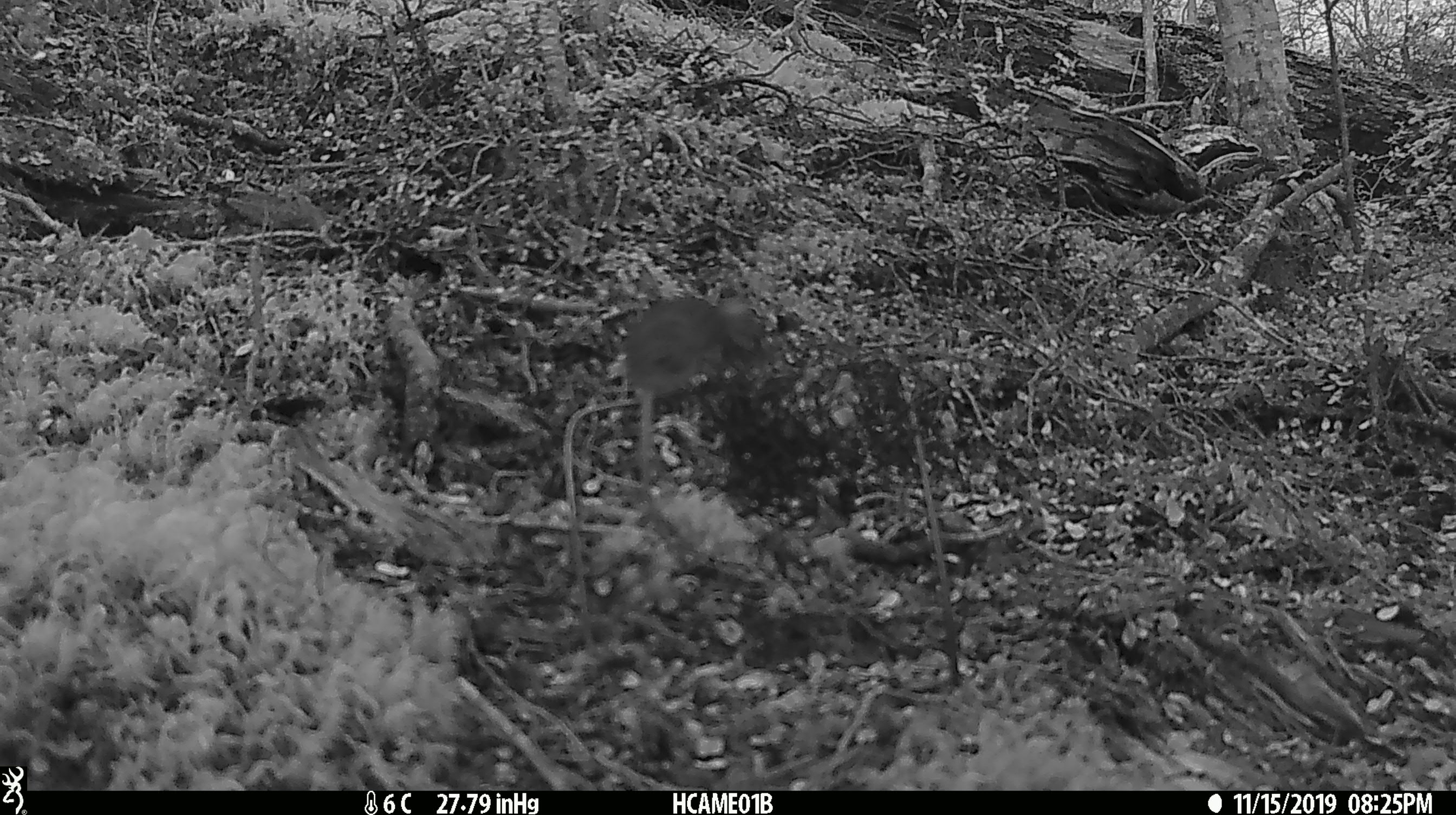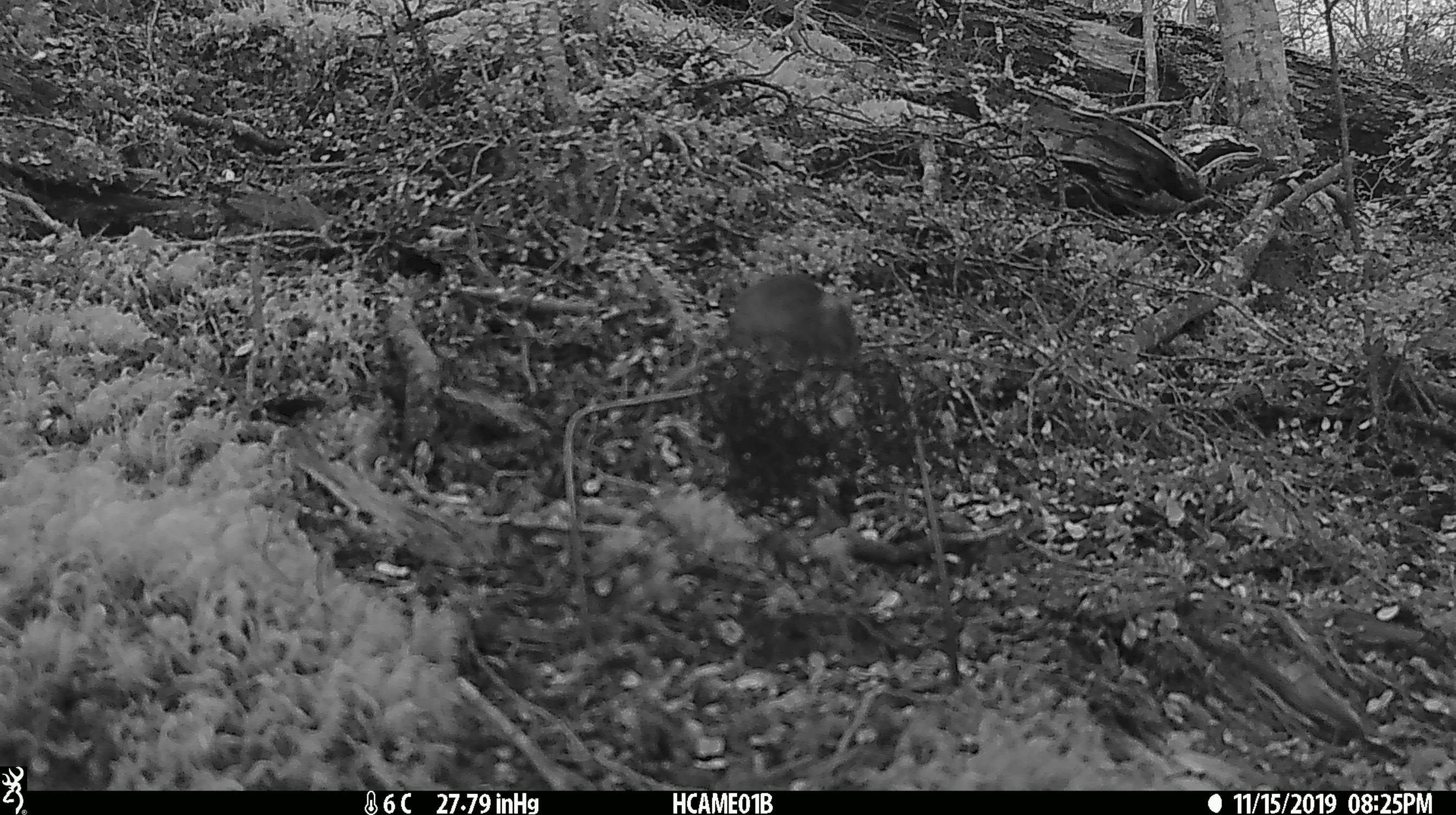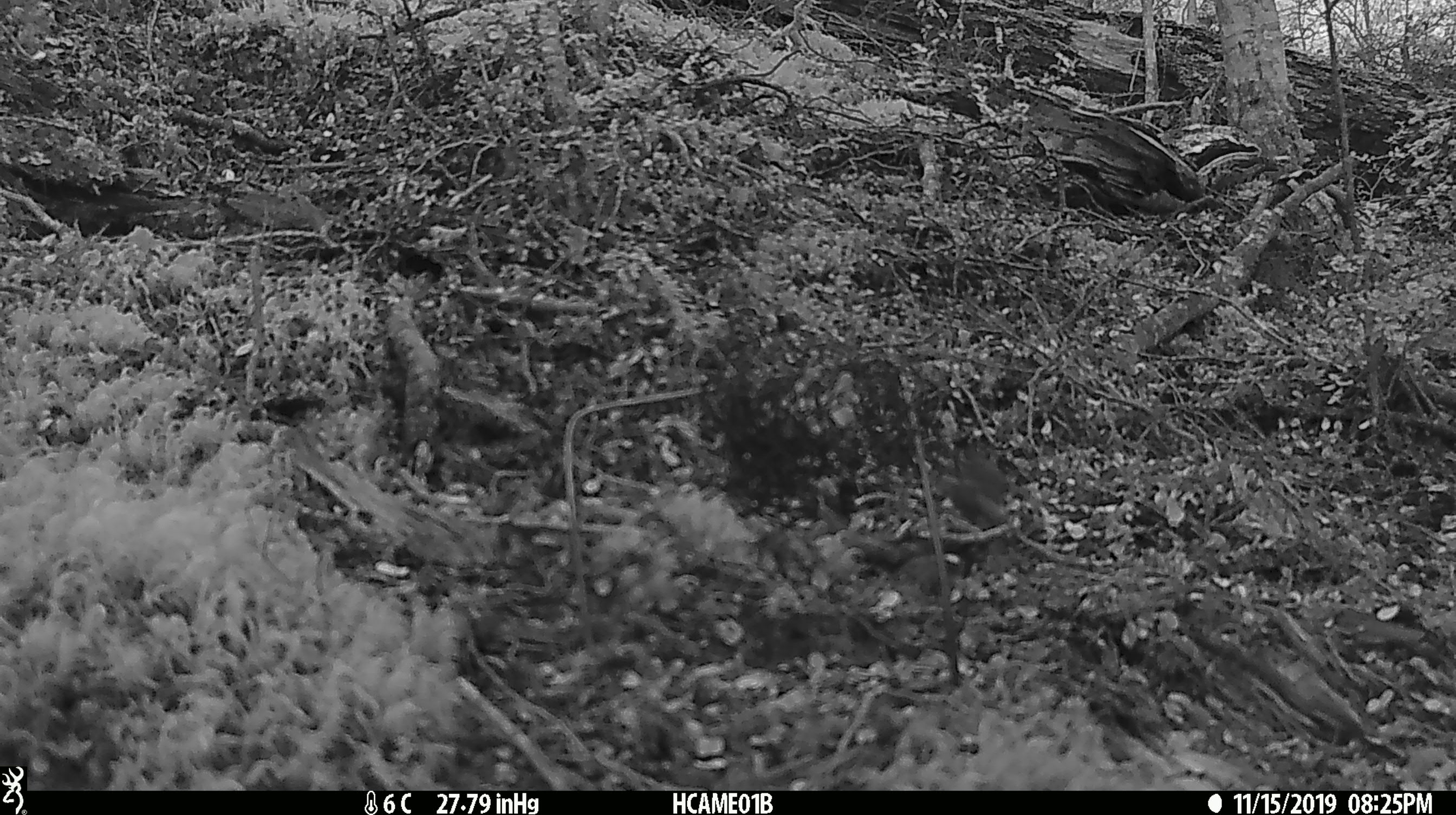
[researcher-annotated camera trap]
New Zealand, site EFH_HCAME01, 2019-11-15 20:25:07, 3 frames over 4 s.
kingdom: Animalia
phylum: Chordata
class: Mammalia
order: Rodentia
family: Muridae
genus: Mus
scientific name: Mus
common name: mouse